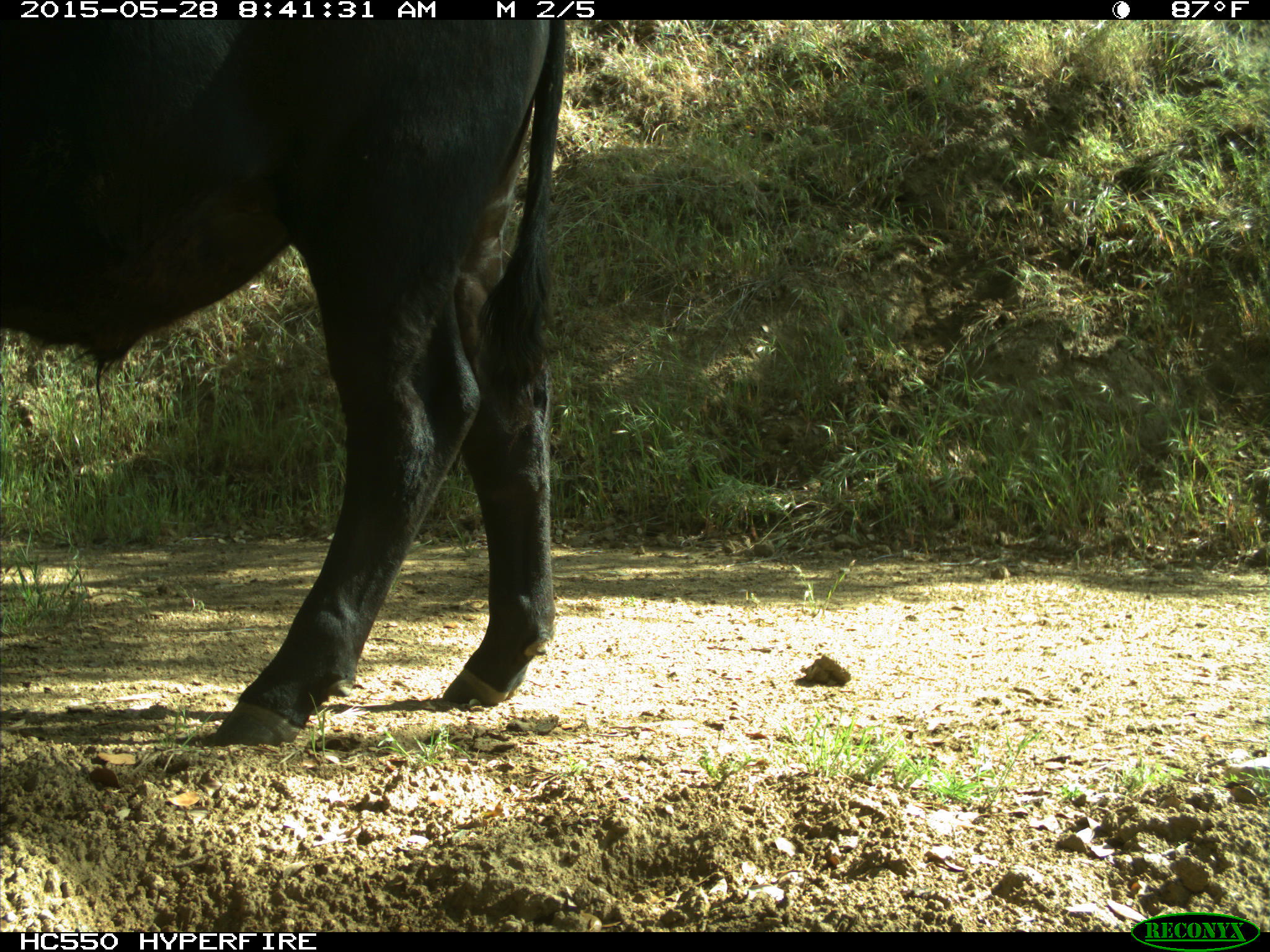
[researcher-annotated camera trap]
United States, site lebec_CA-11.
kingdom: Animalia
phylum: Chordata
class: Mammalia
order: Artiodactyla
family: Bovidae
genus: Bos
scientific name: Bos taurus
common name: domestic cow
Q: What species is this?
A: Bos taurus (domestic cow).